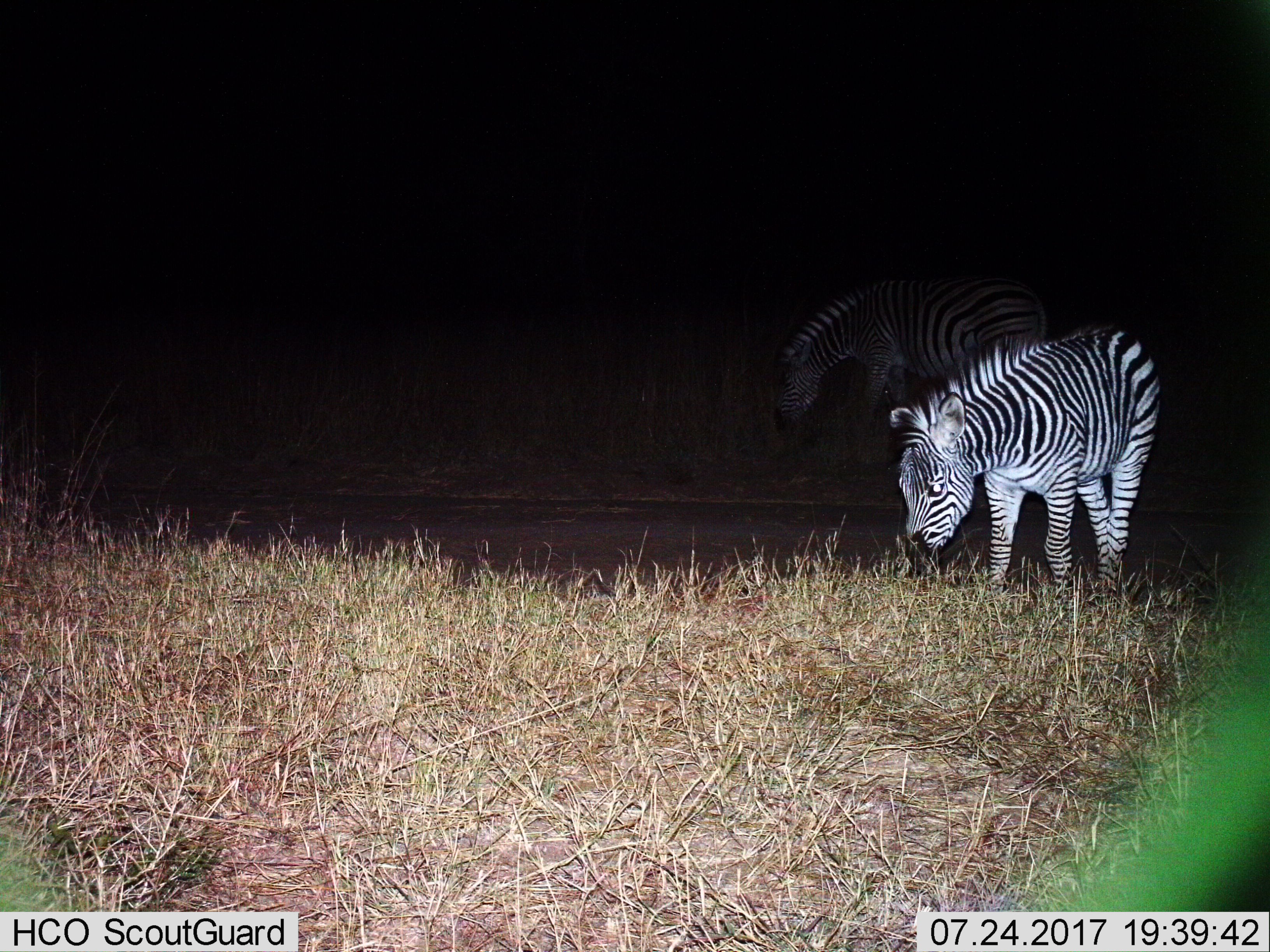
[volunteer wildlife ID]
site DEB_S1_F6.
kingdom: Animalia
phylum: Chordata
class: Mammalia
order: Perissodactyla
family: Equidae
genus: Equus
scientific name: Equus quagga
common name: plains zebra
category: zebraplains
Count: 2.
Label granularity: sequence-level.